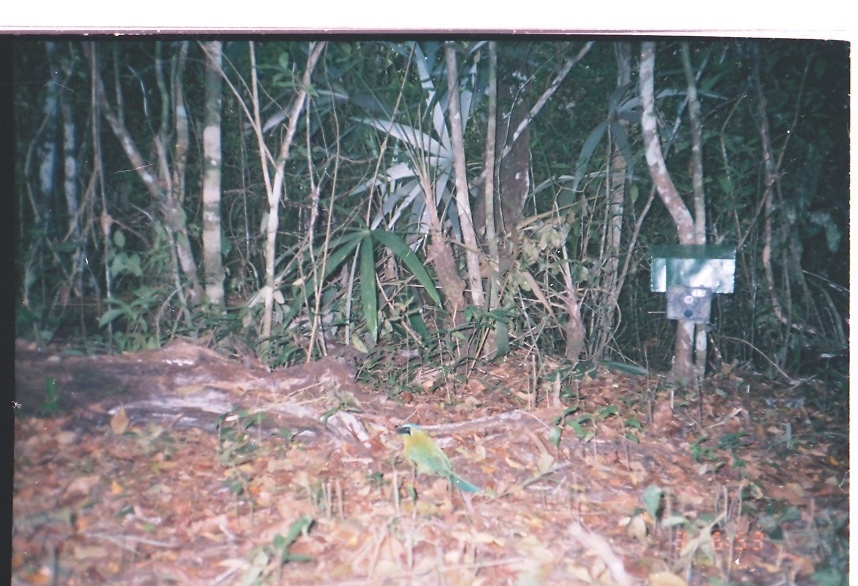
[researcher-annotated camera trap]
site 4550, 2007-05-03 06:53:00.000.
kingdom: Animalia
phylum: Chordata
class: Aves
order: Coraciiformes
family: Momotidae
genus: Momotus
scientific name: Momotus momota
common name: amazonian motmot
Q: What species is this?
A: Momotus momota (amazonian motmot).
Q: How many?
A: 1.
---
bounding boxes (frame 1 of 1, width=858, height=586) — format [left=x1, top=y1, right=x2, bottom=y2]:
momotus momota: [left=394, top=423, right=479, bottom=502]